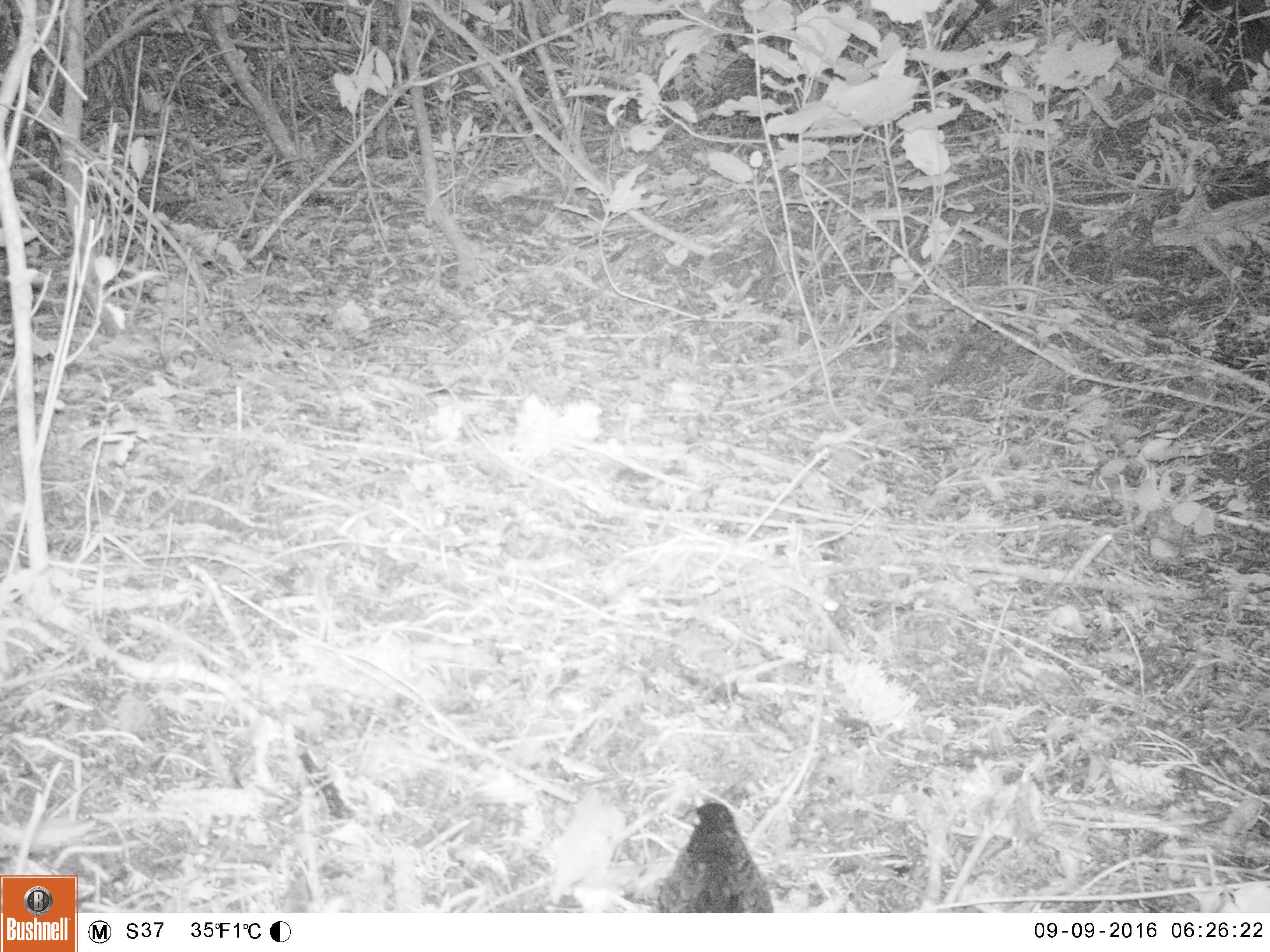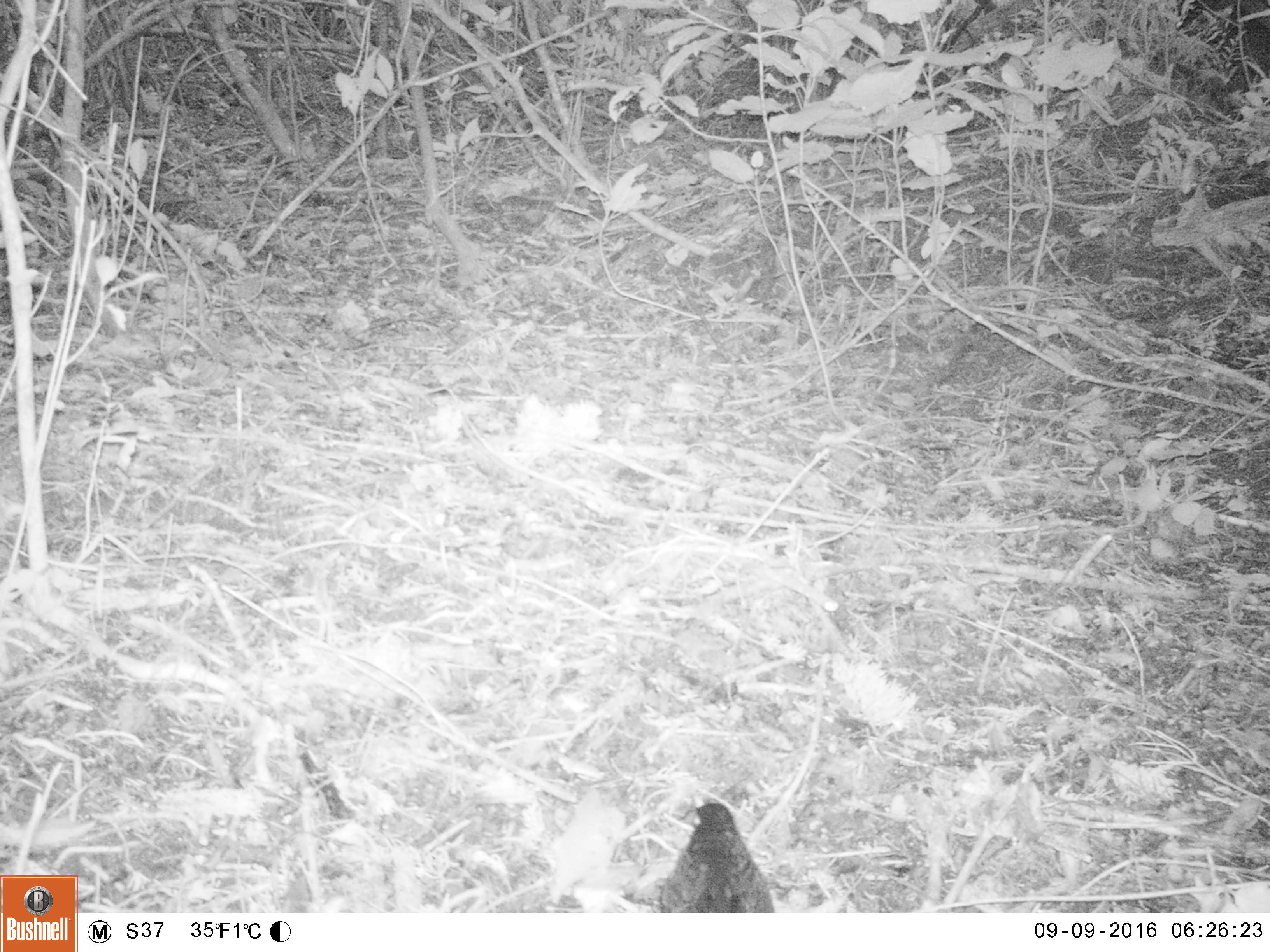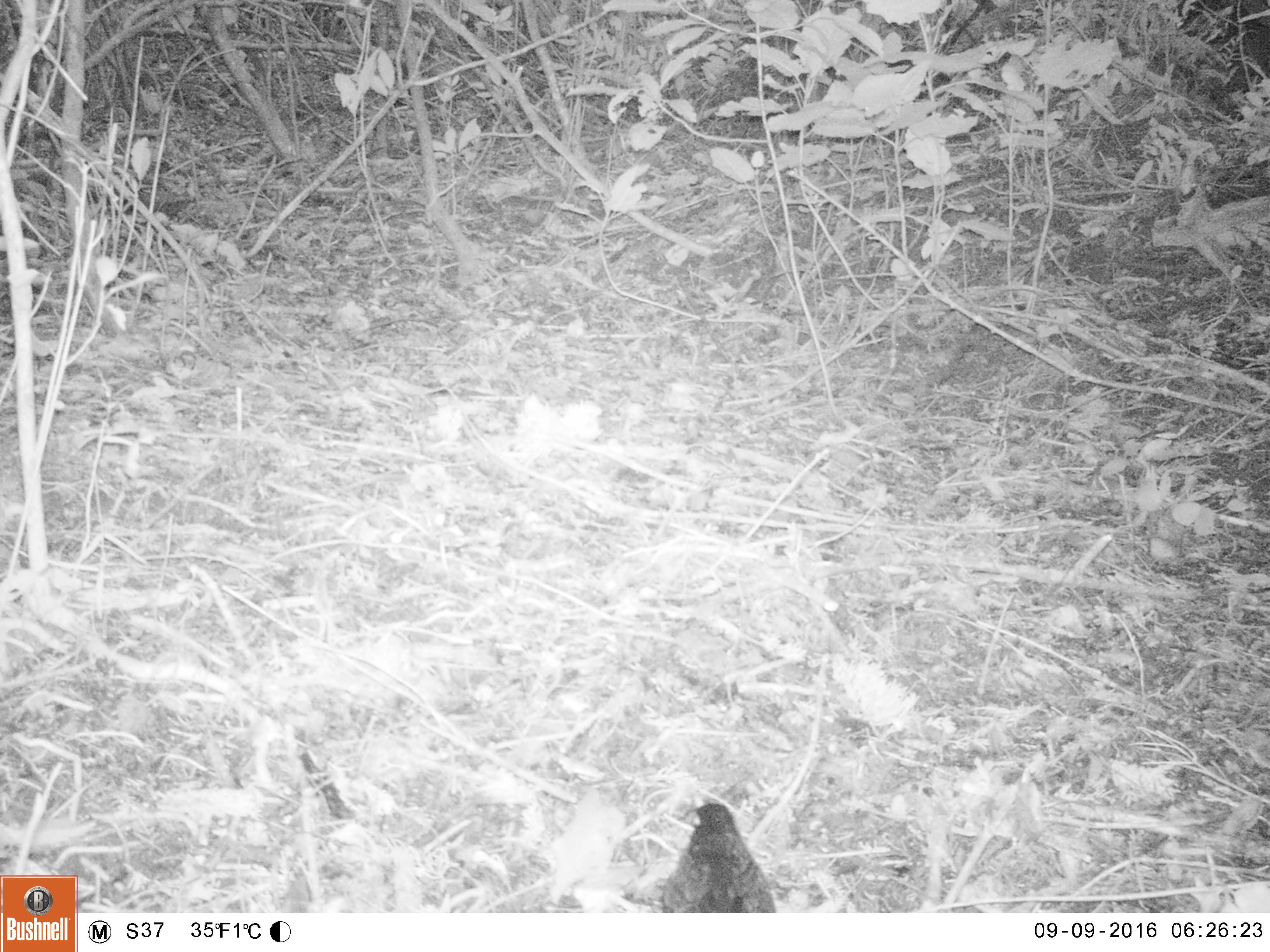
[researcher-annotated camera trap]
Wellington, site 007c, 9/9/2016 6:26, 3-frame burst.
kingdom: Animalia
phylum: Chordata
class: Aves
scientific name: Aves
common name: bird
Bird (Aves).